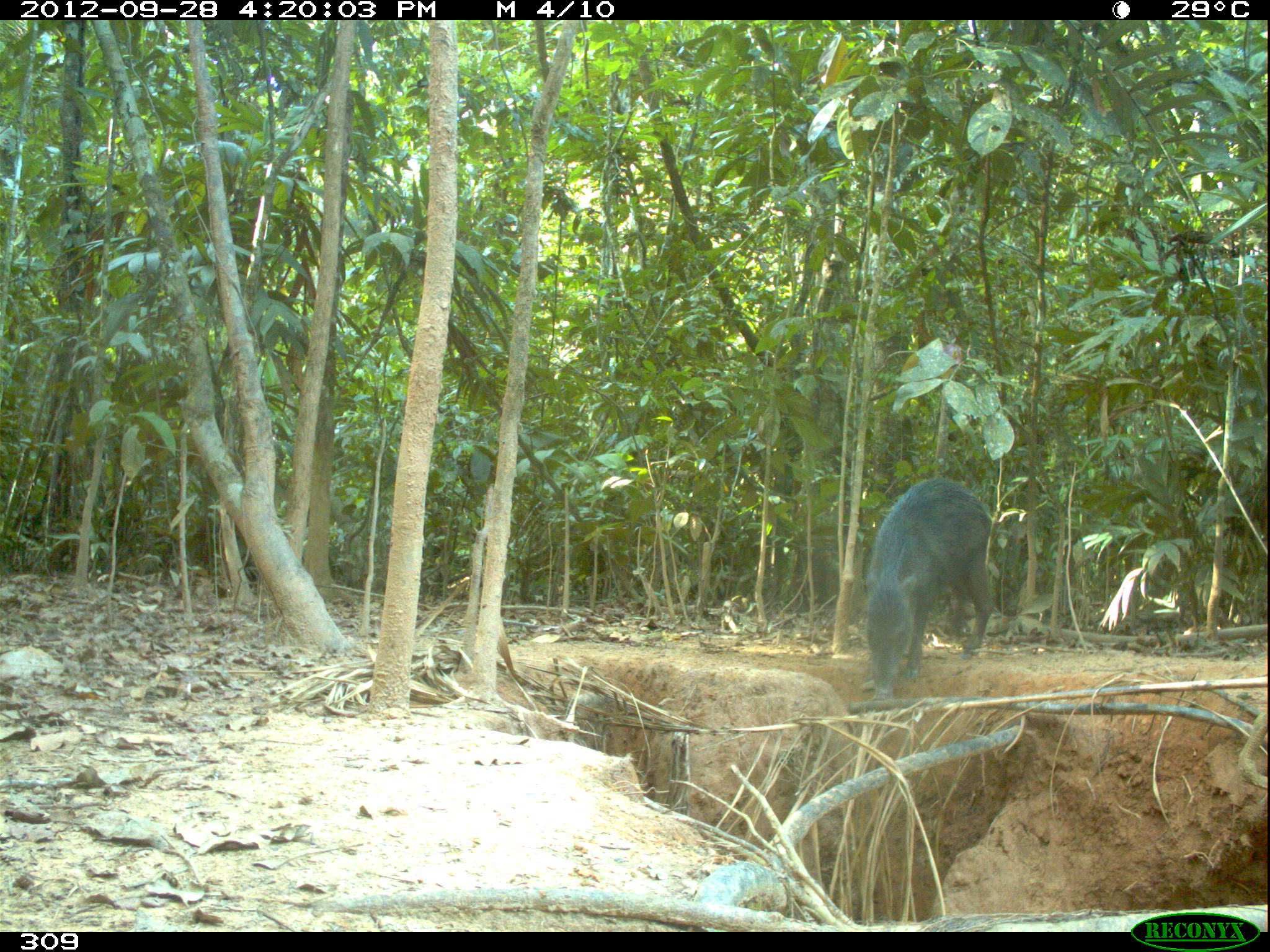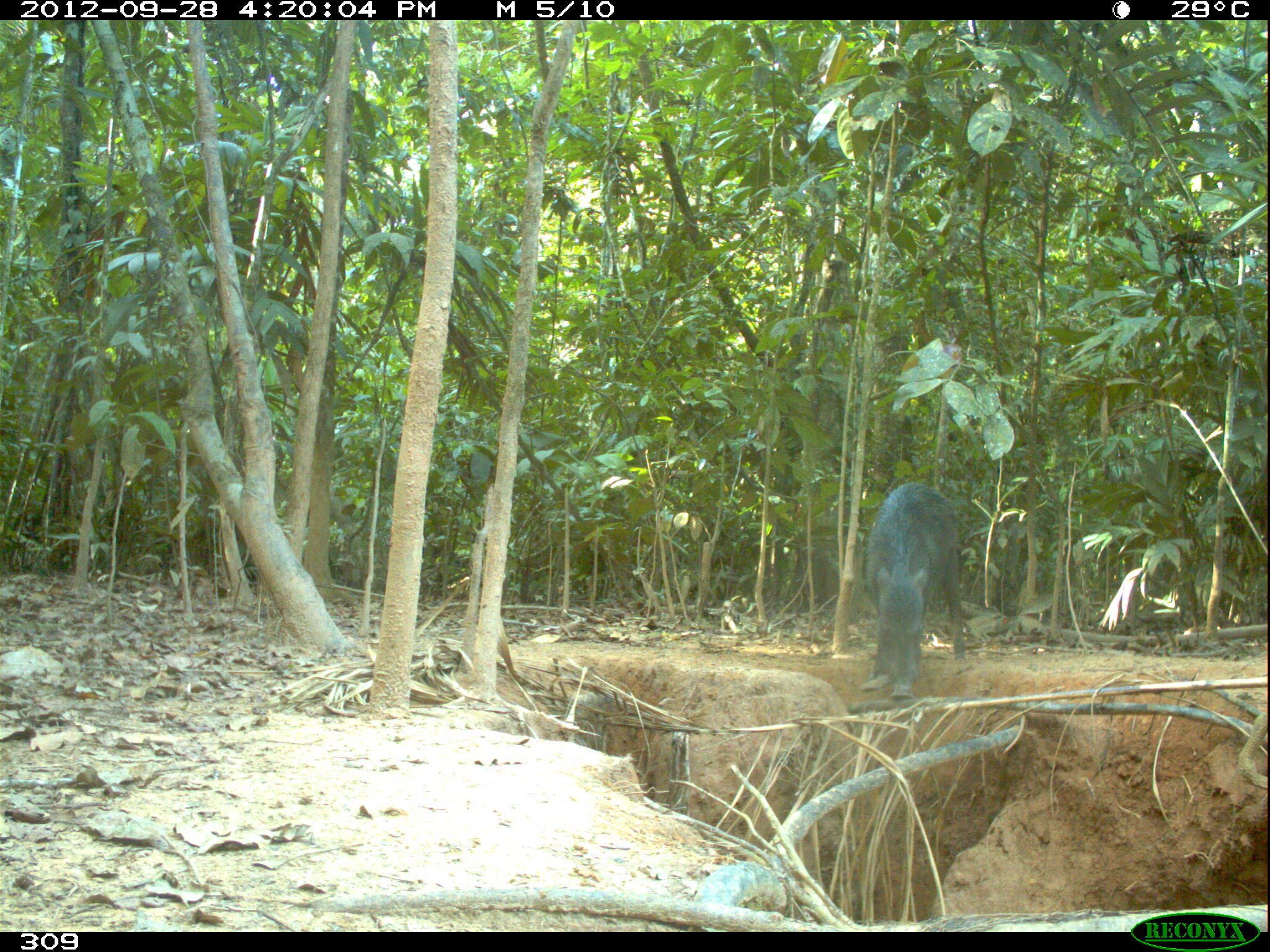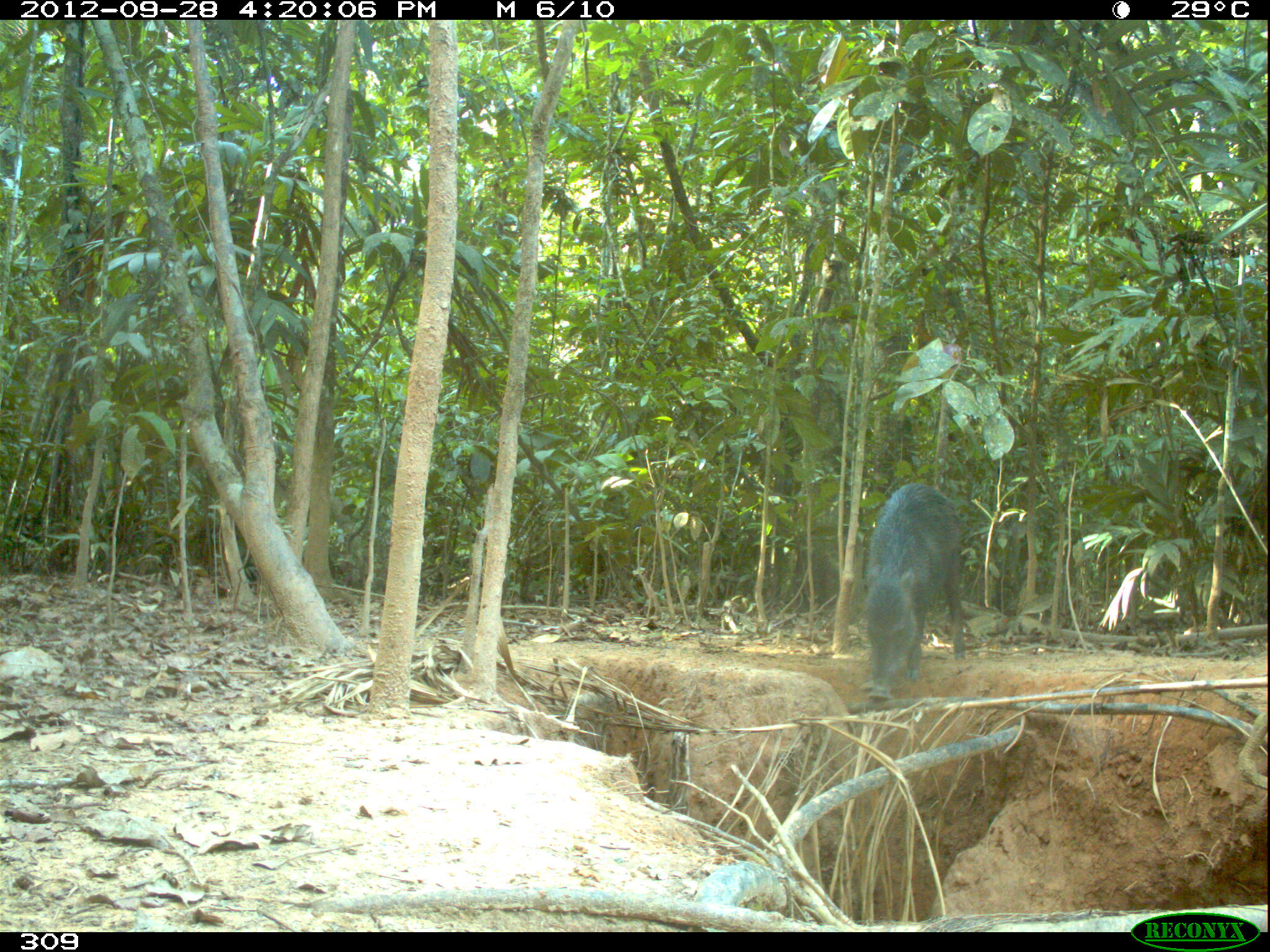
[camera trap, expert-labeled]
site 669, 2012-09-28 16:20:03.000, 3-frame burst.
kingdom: Animalia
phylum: Chordata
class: Mammalia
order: Artiodactyla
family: Tayassuidae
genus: Tayassu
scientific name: Tayassu pecari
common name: white-lipped peccary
Tayassu pecari (white-lipped peccary).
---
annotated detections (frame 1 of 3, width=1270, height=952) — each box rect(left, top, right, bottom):
tayassu pecari: rect(864, 477, 994, 702)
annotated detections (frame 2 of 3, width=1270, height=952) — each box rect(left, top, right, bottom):
tayassu pecari: rect(861, 482, 967, 700)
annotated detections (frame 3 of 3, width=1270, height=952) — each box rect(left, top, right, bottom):
tayassu pecari: rect(861, 483, 965, 702)